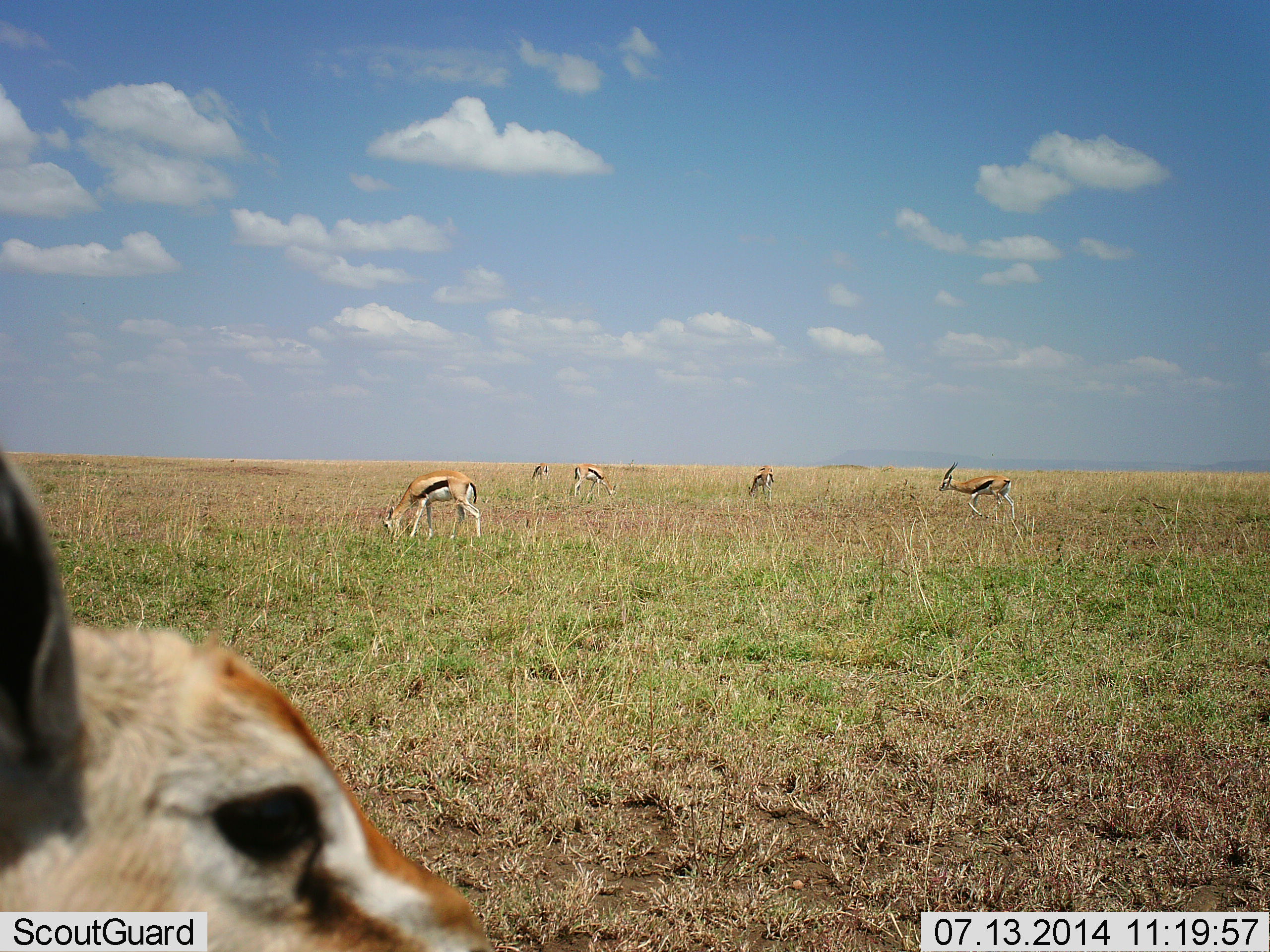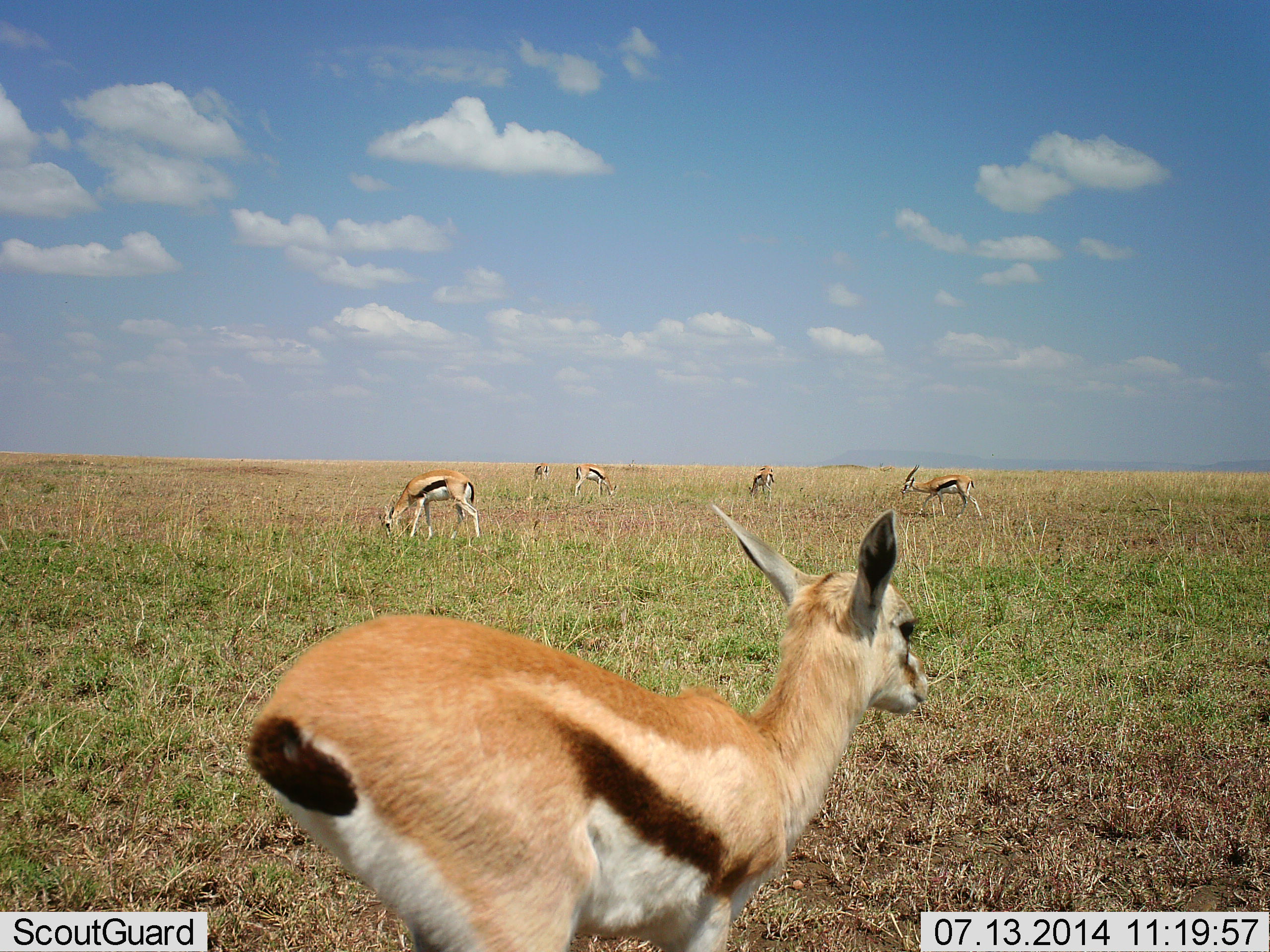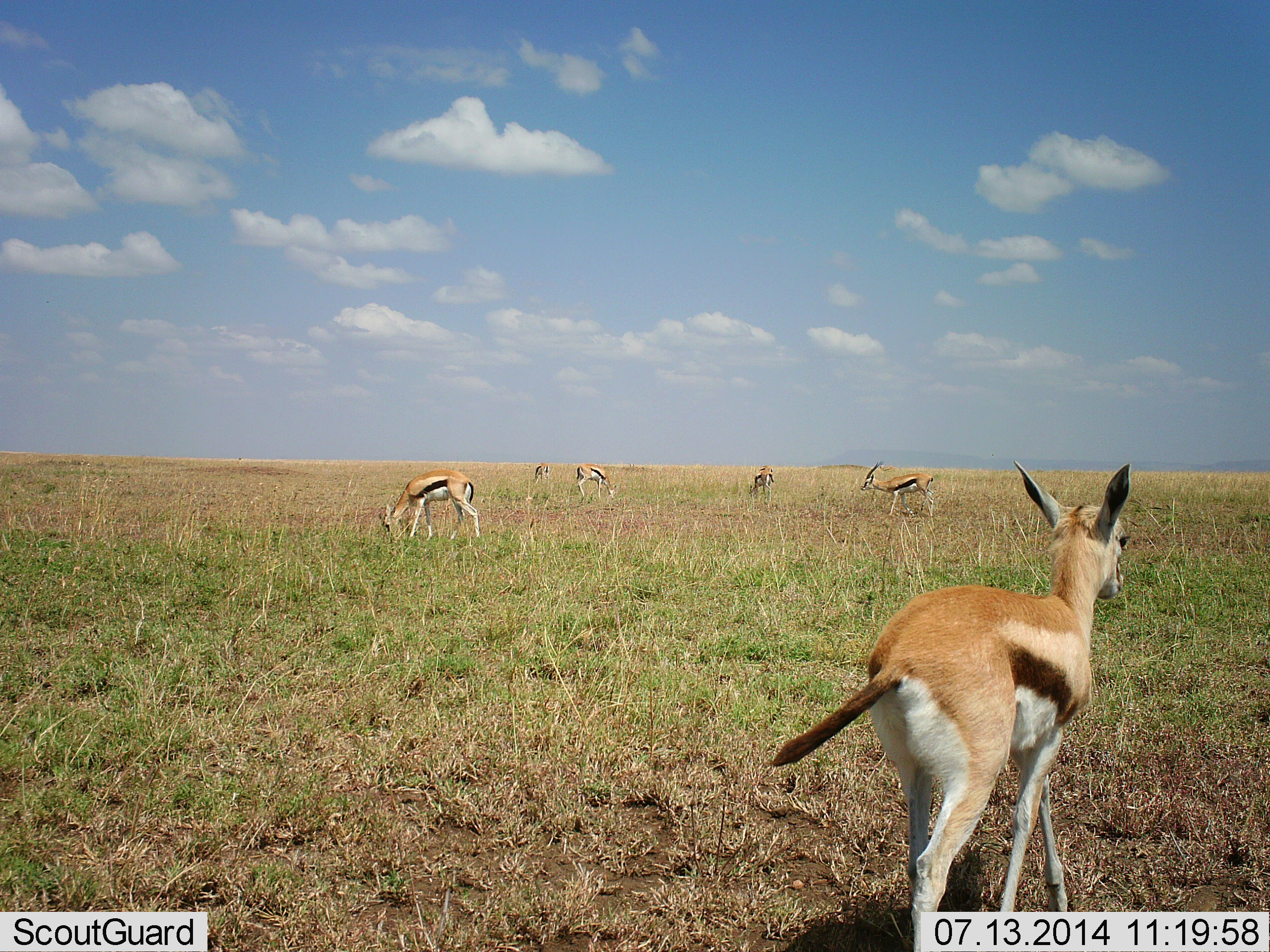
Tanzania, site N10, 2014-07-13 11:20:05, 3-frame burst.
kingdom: Animalia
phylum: Chordata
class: Mammalia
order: Artiodactyla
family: Bovidae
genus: Eudorcas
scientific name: Eudorcas thomsonii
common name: thomson's gazelle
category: gazellethomsons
Gazellethomsons (thomson's gazelle) (Eudorcas thomsonii), count 6. Behavior (volunteer vote fractions): standing 60%, resting 0%, moving 80%, interacting 0%. Young present (vote fraction): 0%. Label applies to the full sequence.